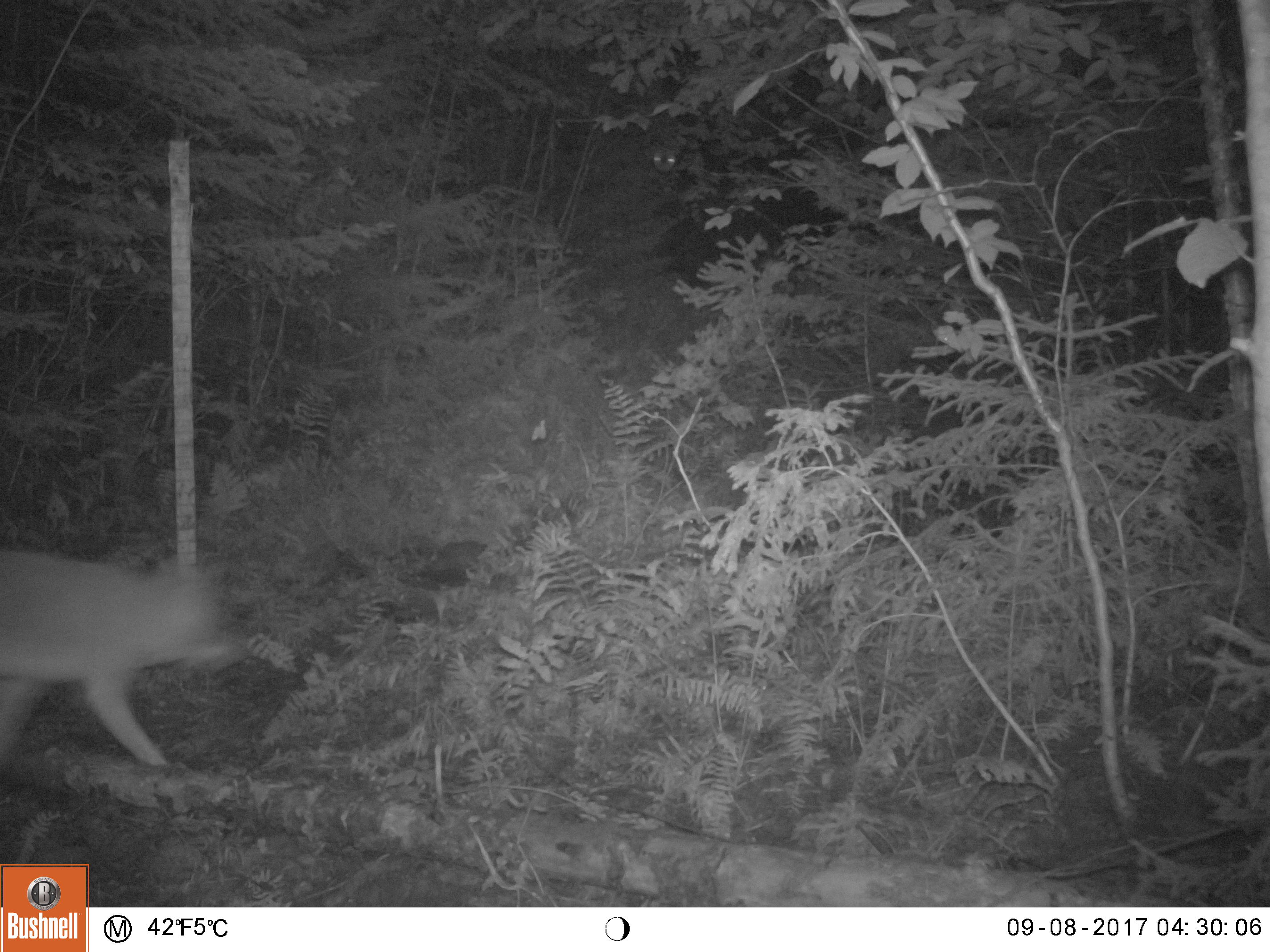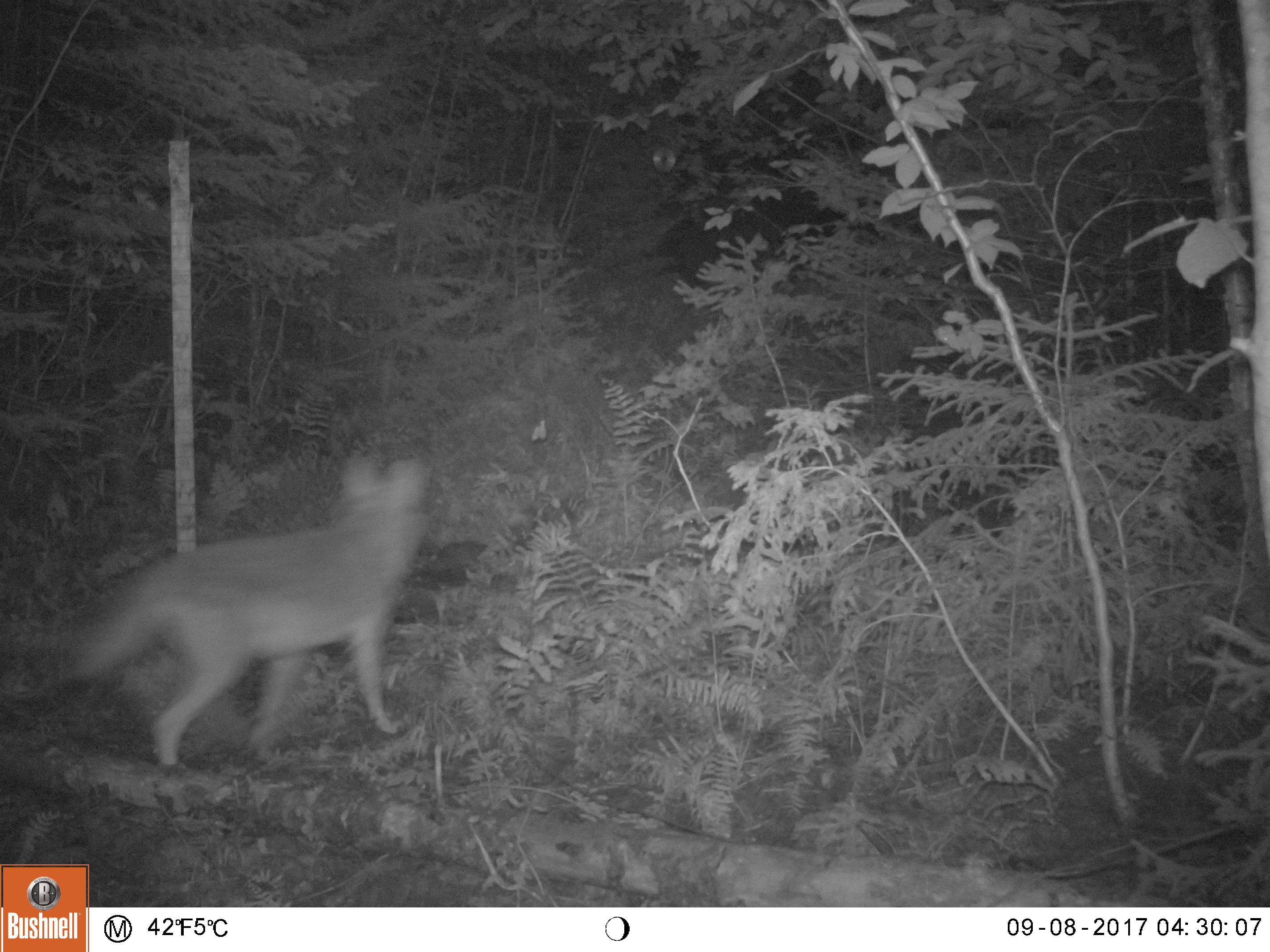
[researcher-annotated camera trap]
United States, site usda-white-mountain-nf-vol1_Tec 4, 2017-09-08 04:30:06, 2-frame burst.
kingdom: Animalia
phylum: Chordata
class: Mammalia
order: Carnivora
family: Canidae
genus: Canis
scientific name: Canis latrans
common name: coyote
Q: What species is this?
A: Coyote (Canis latrans).